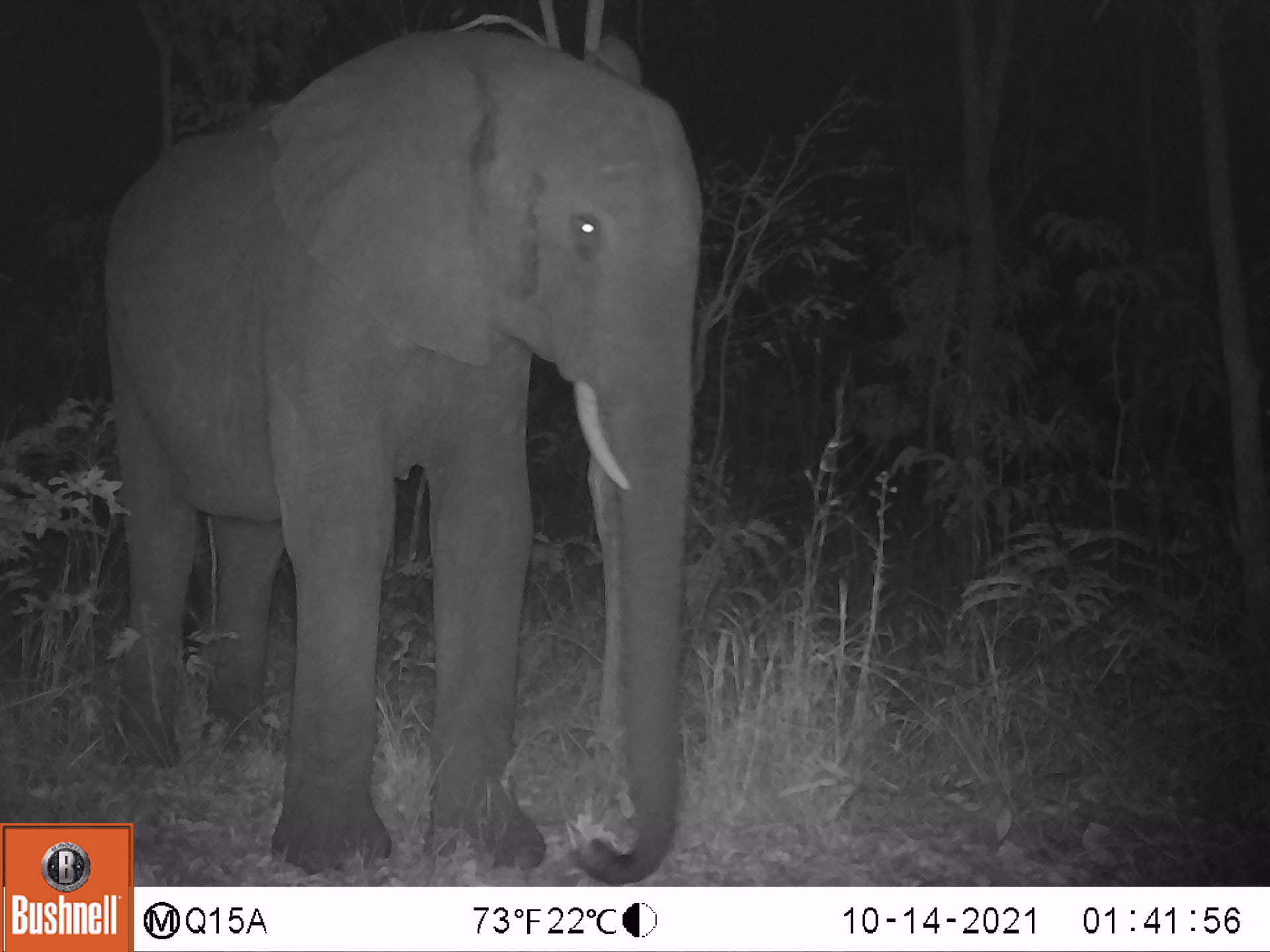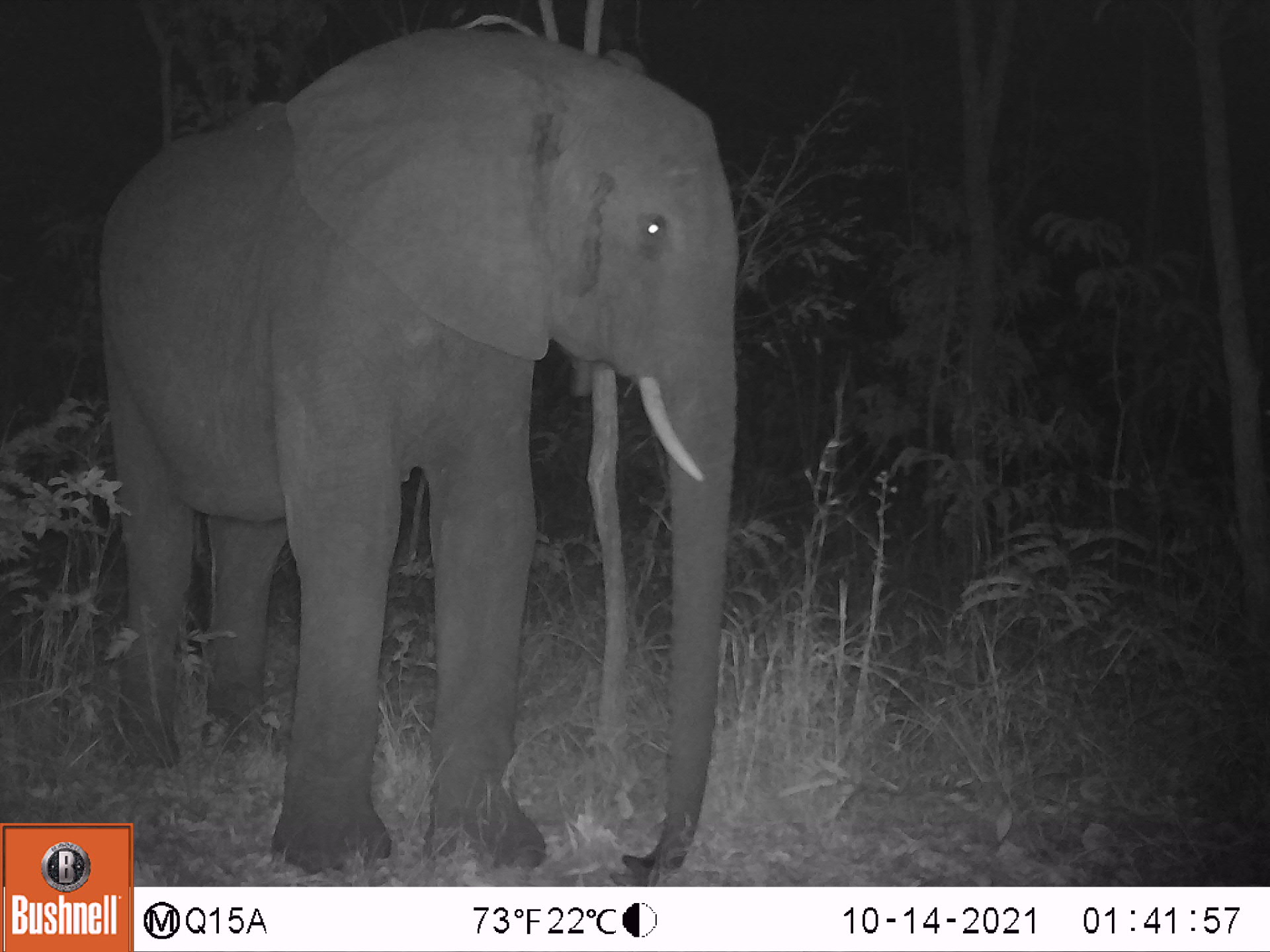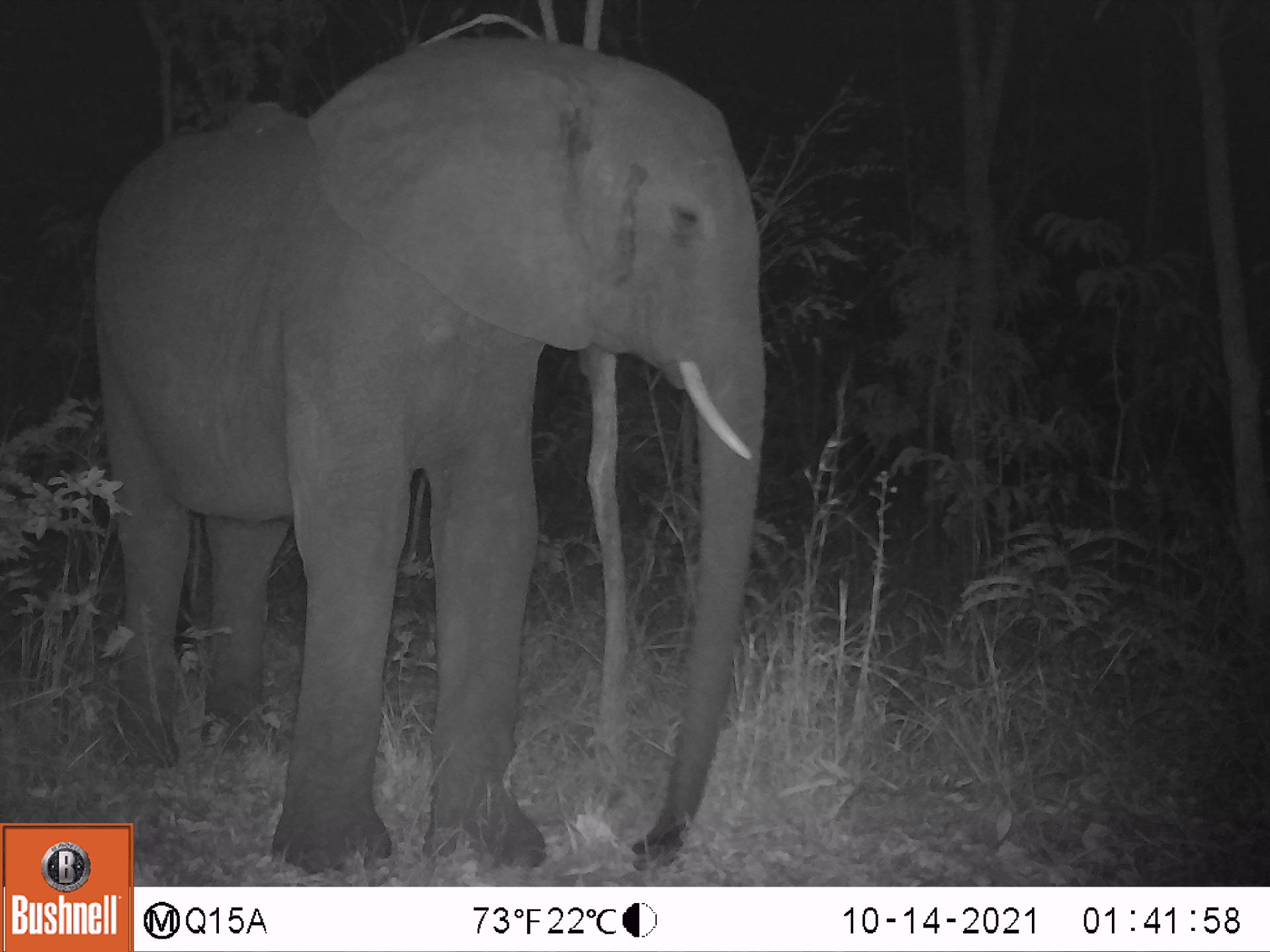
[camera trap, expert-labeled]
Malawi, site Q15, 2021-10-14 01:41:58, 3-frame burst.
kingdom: Animalia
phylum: Chordata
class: Mammalia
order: Proboscidea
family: Elephantidae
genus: Loxodonta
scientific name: Loxodonta africana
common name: african savanna elephant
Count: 1.